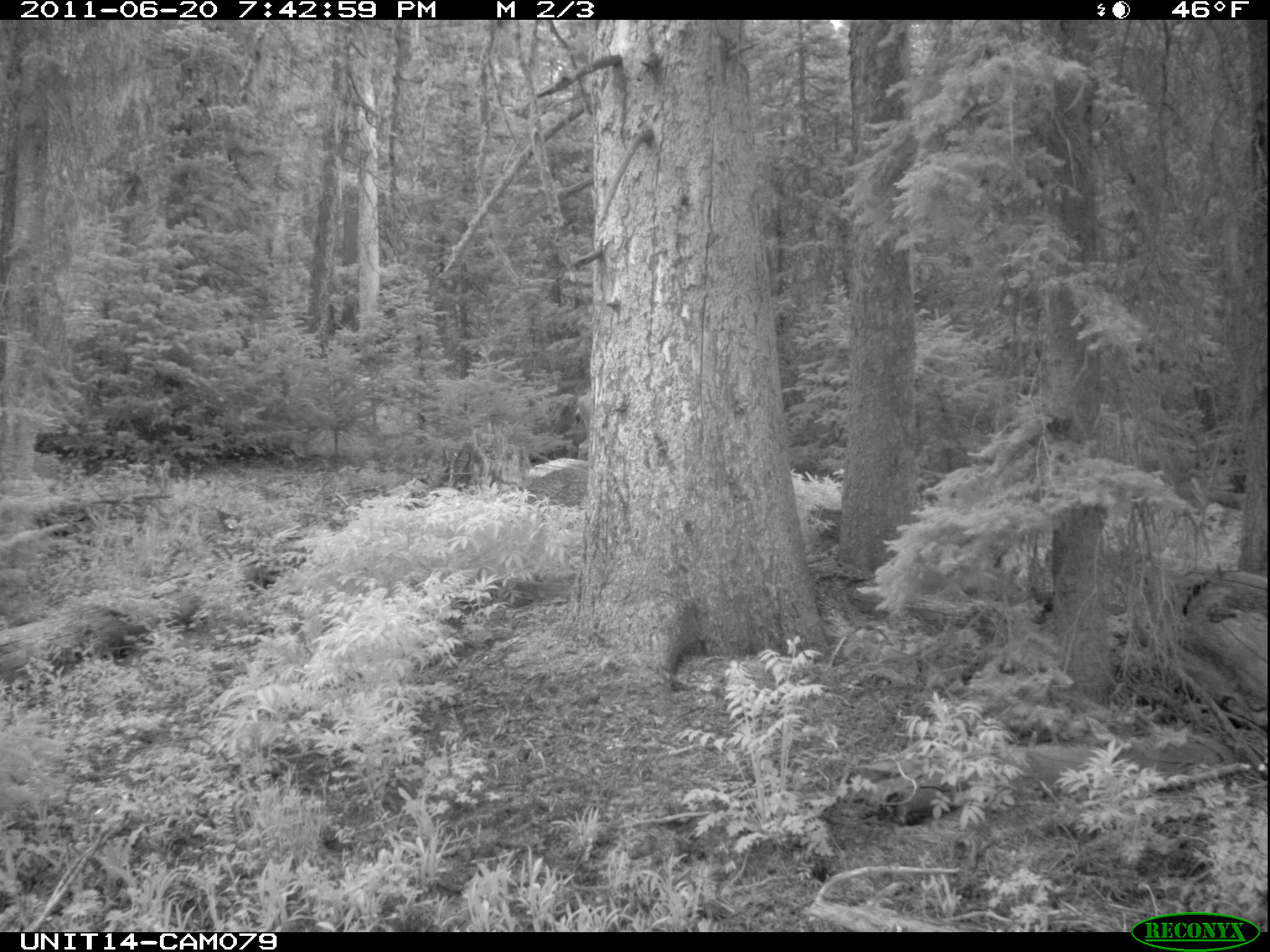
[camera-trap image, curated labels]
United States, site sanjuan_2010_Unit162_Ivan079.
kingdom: Animalia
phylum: Chordata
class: Mammalia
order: Artiodactyla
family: Cervidae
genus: Odocoileus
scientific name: Odocoileus hemionus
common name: mule deer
Odocoileus hemionus (mule deer).